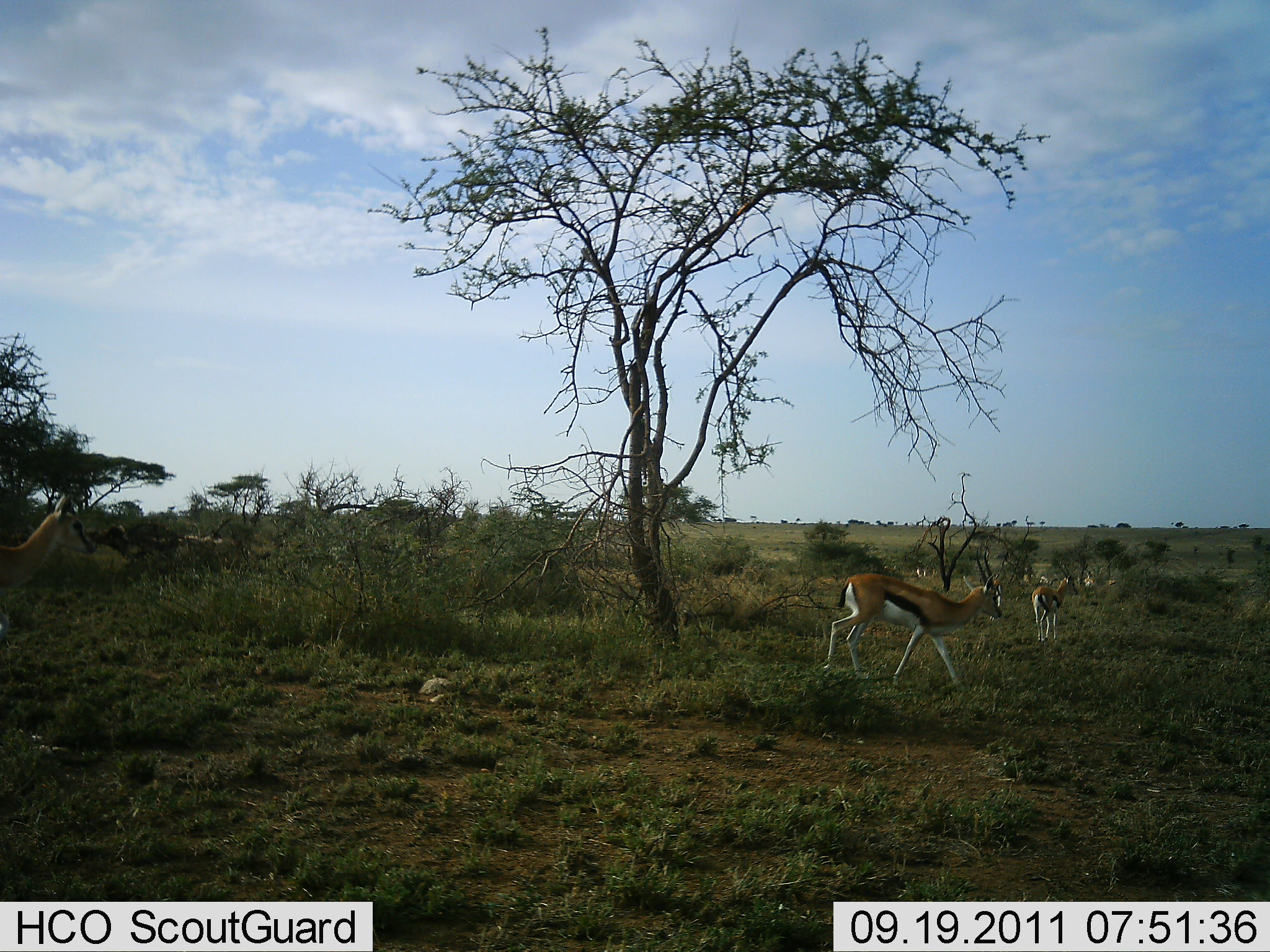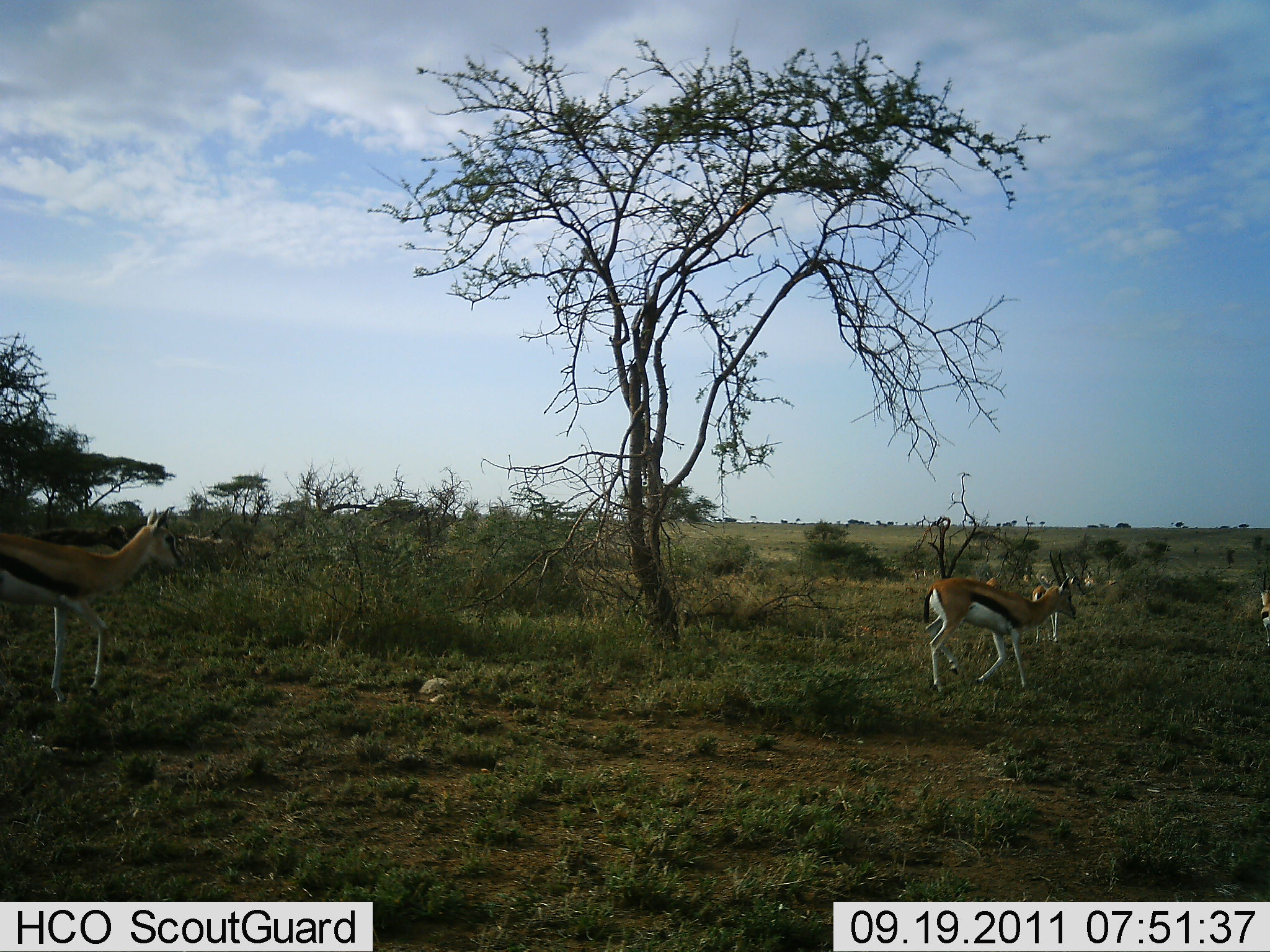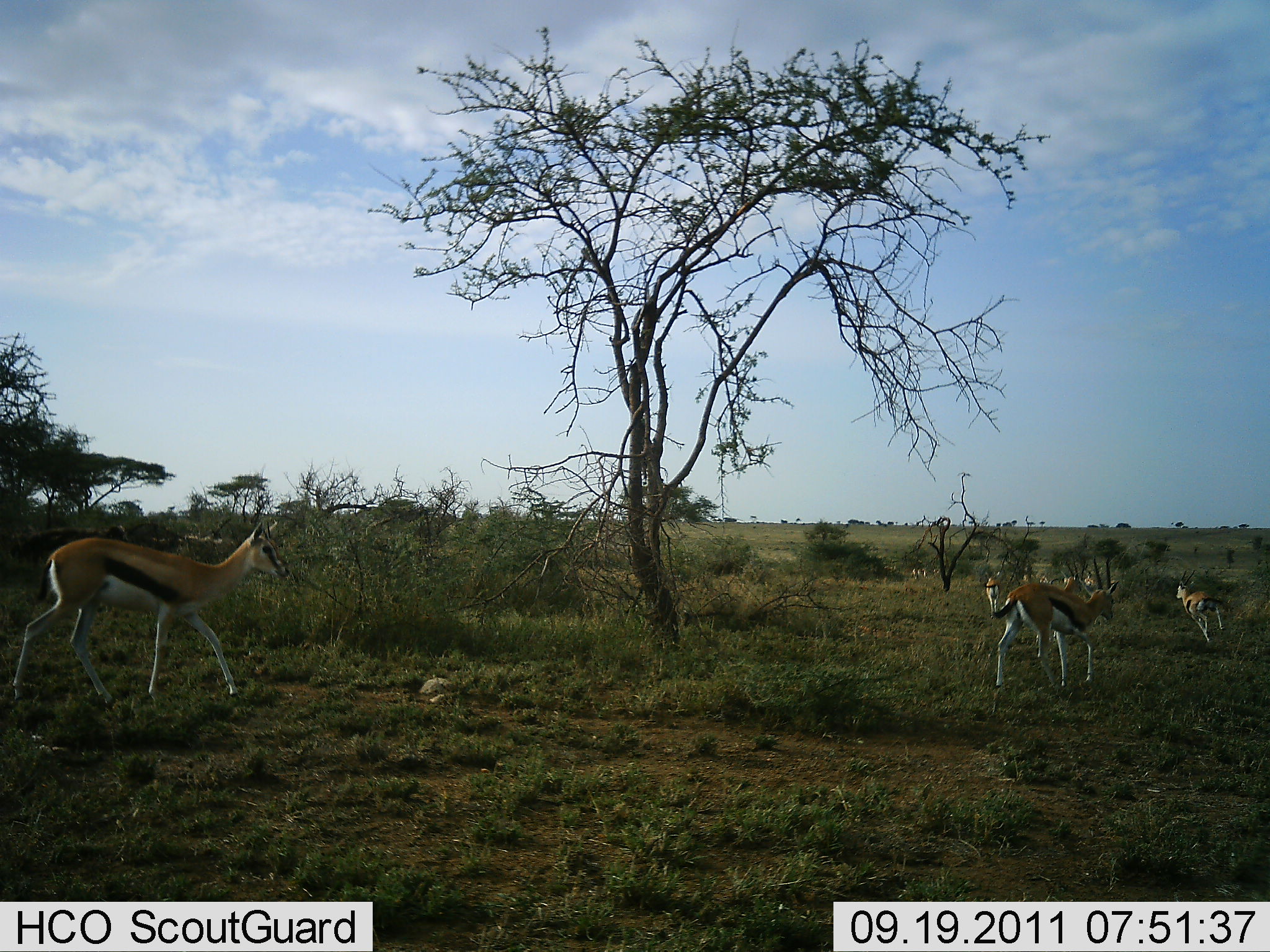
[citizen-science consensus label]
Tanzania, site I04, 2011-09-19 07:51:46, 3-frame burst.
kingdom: Animalia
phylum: Chordata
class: Mammalia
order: Artiodactyla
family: Bovidae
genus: Eudorcas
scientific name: Eudorcas thomsonii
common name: thomson's gazelle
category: gazellethomsons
Gazellethomsons (thomson's gazelle) (Eudorcas thomsonii), count 4. Behavior (volunteer vote fractions): standing 18%, resting 0%, moving 100%, interacting 0%. Young present (vote fraction): 0%. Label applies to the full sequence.